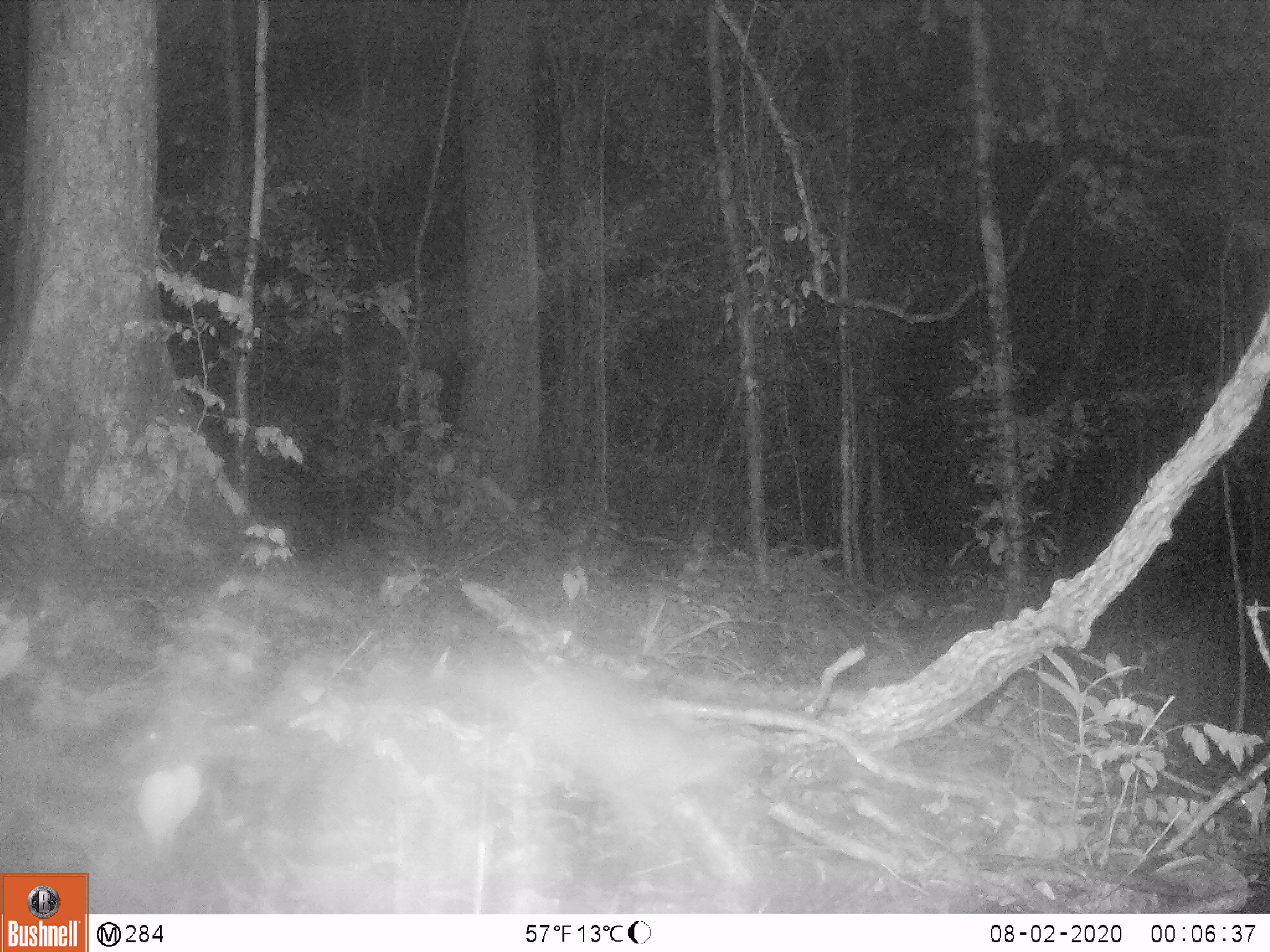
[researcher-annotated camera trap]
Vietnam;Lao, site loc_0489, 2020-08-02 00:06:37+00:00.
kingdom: Animalia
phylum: Chordata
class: Mammalia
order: Carnivora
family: Mustelidae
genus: Melogale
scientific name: Melogale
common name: ferret badger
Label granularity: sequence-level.